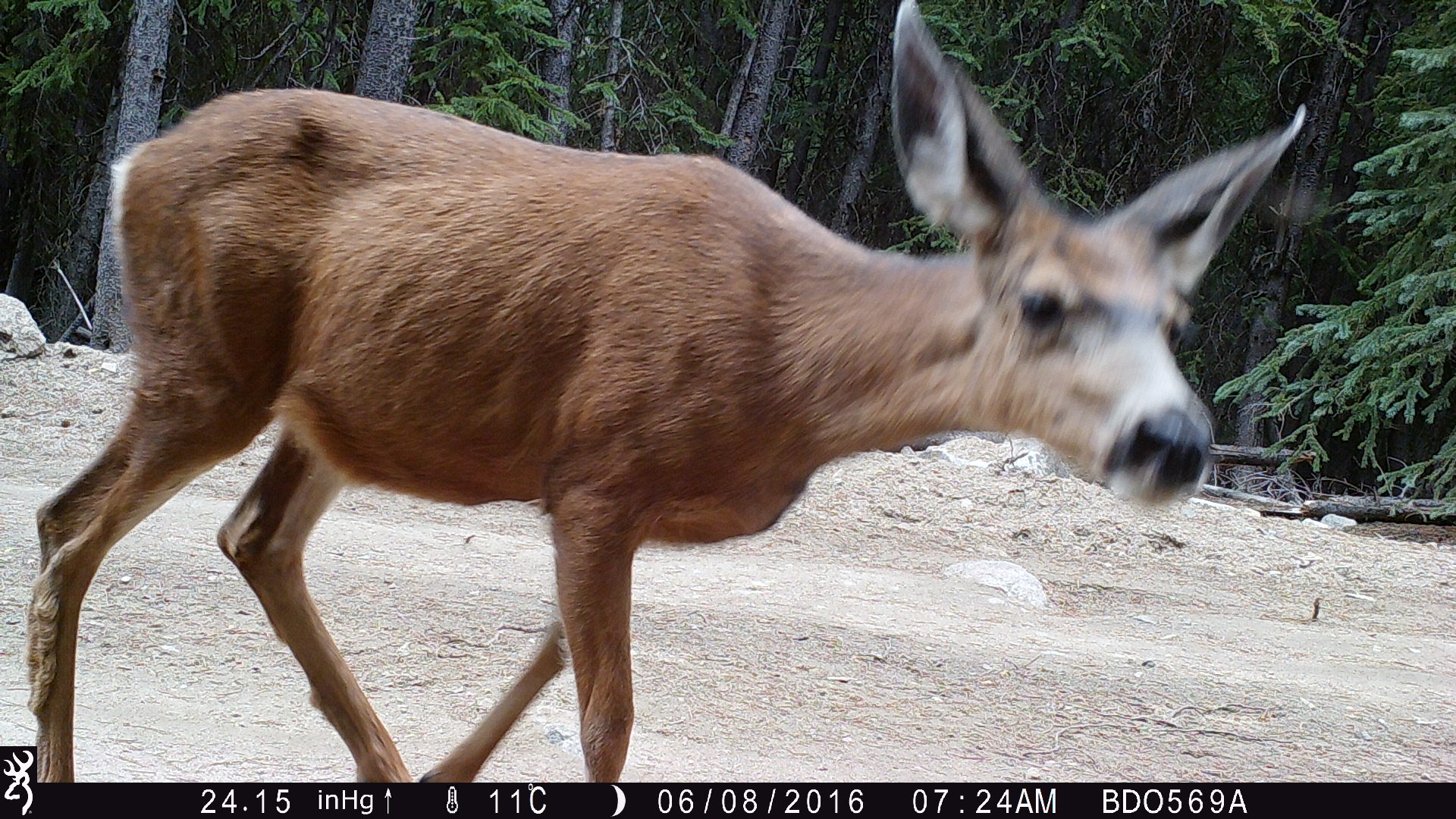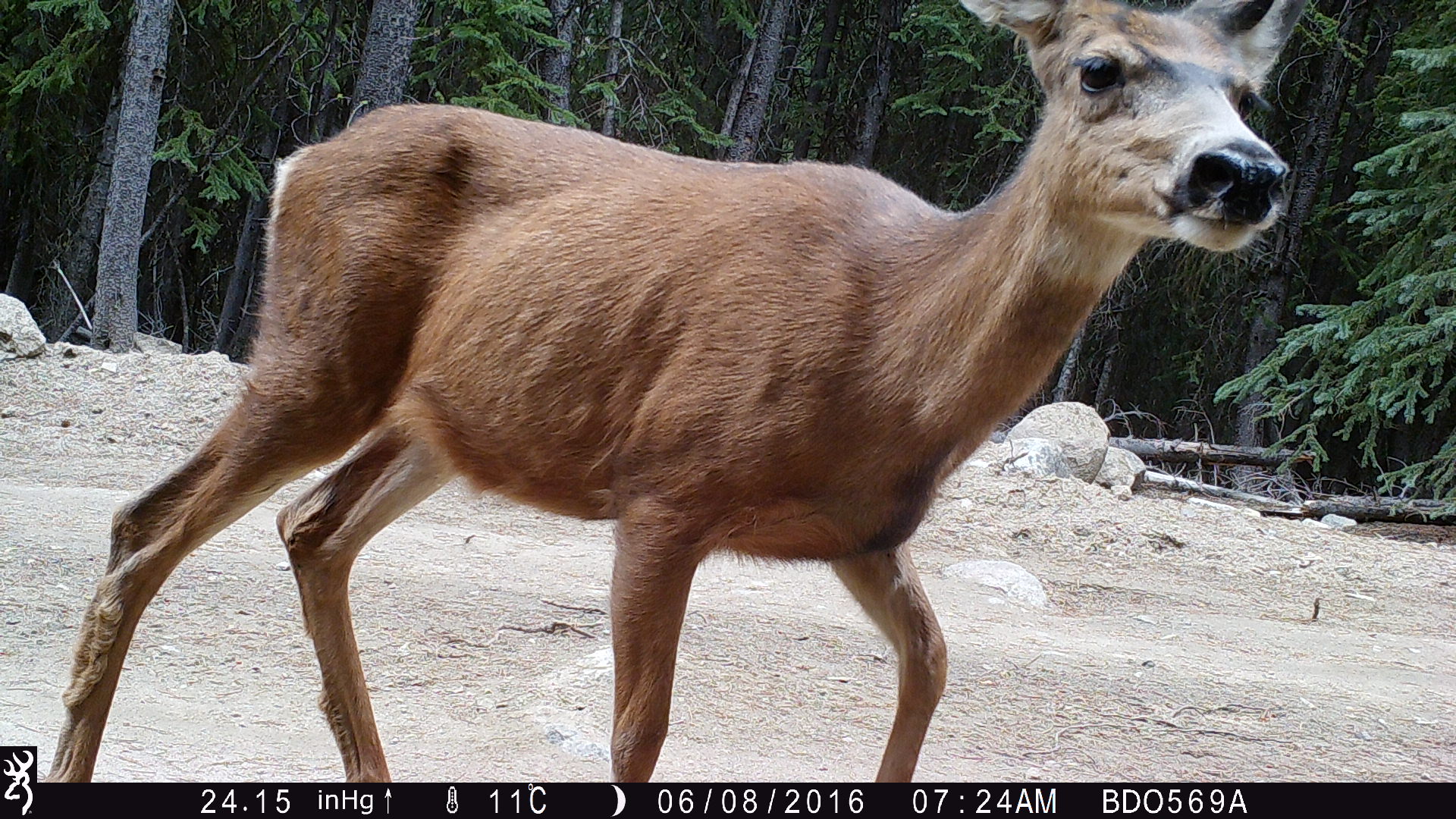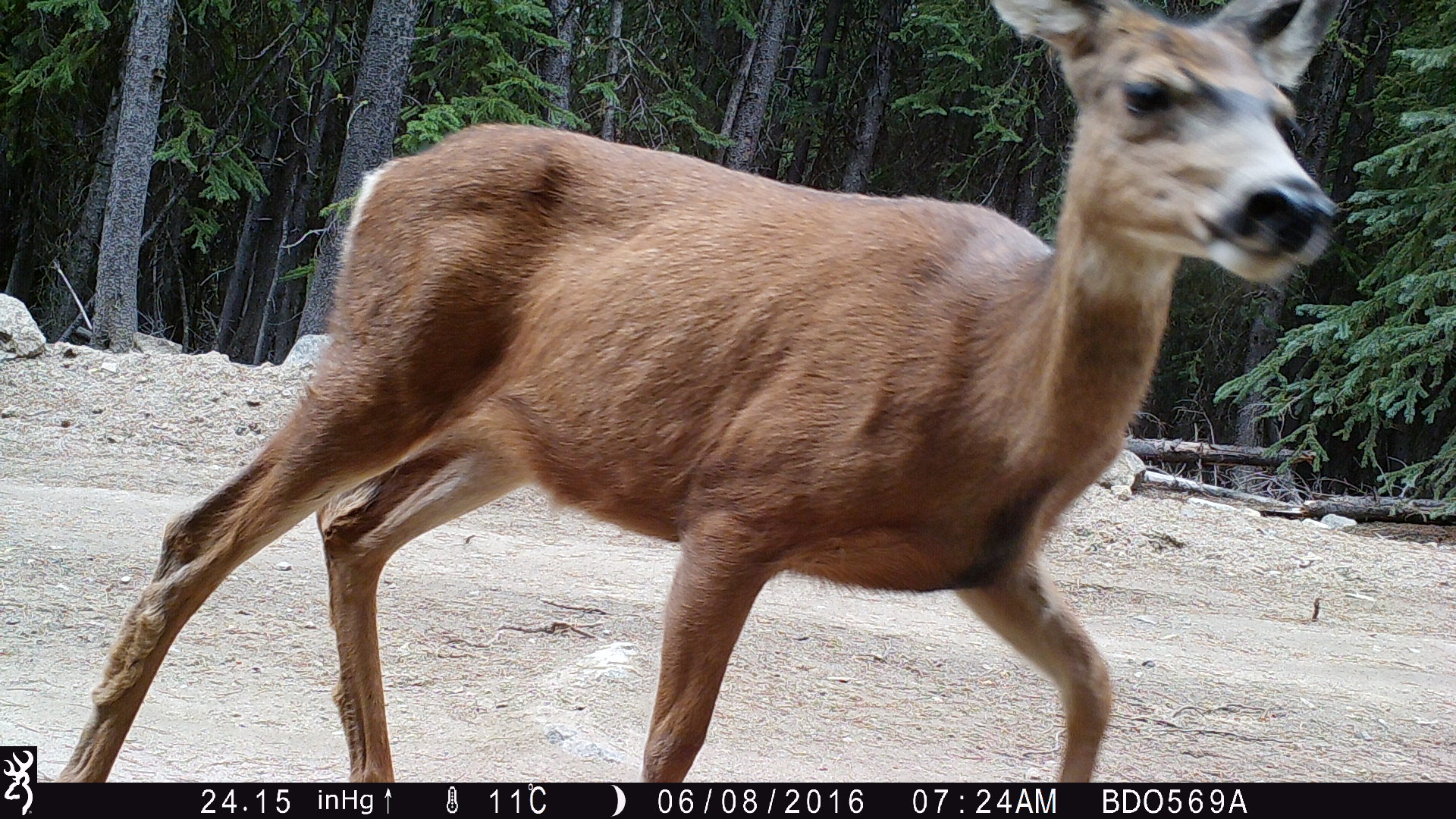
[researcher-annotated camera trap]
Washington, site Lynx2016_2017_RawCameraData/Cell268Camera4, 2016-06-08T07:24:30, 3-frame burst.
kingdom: Animalia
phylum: Chordata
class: Mammalia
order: Artiodactyla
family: Cervidae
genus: Odocoileus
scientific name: Odocoileus hemionus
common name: mule deer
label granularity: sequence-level